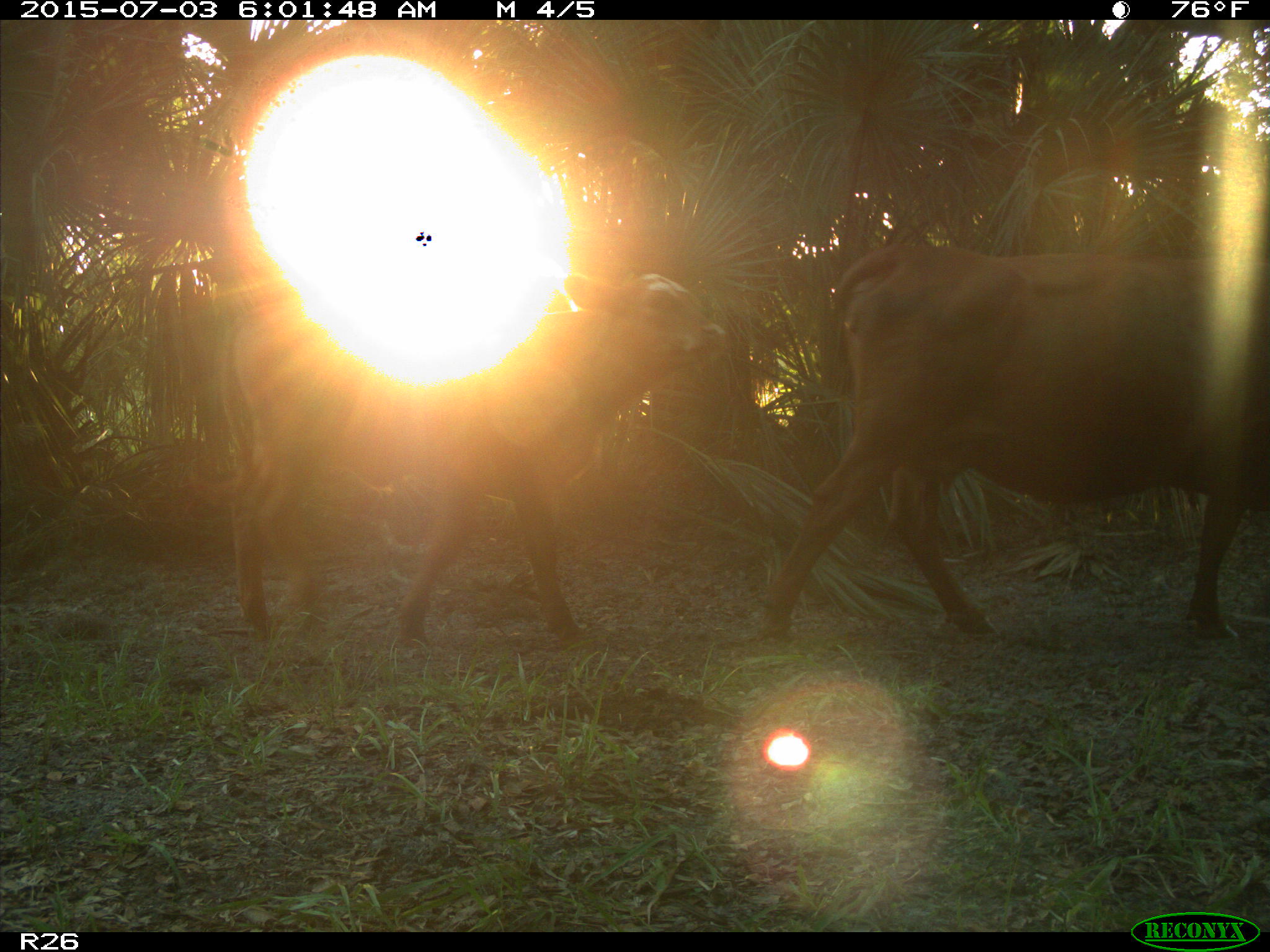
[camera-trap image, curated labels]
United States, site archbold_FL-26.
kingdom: Animalia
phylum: Chordata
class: Mammalia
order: Artiodactyla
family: Bovidae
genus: Bos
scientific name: Bos taurus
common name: domestic cow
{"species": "Bos taurus (domestic cow)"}